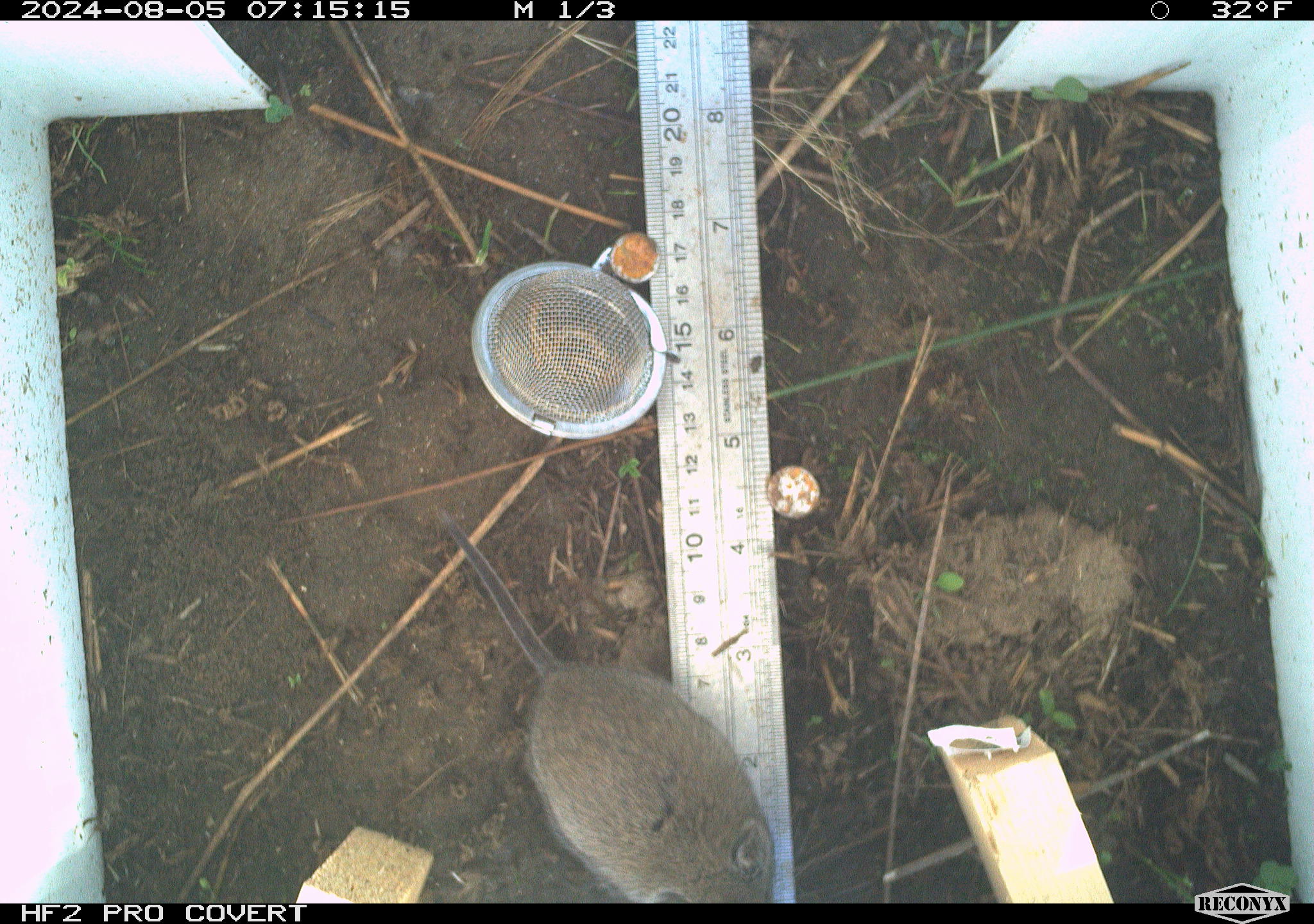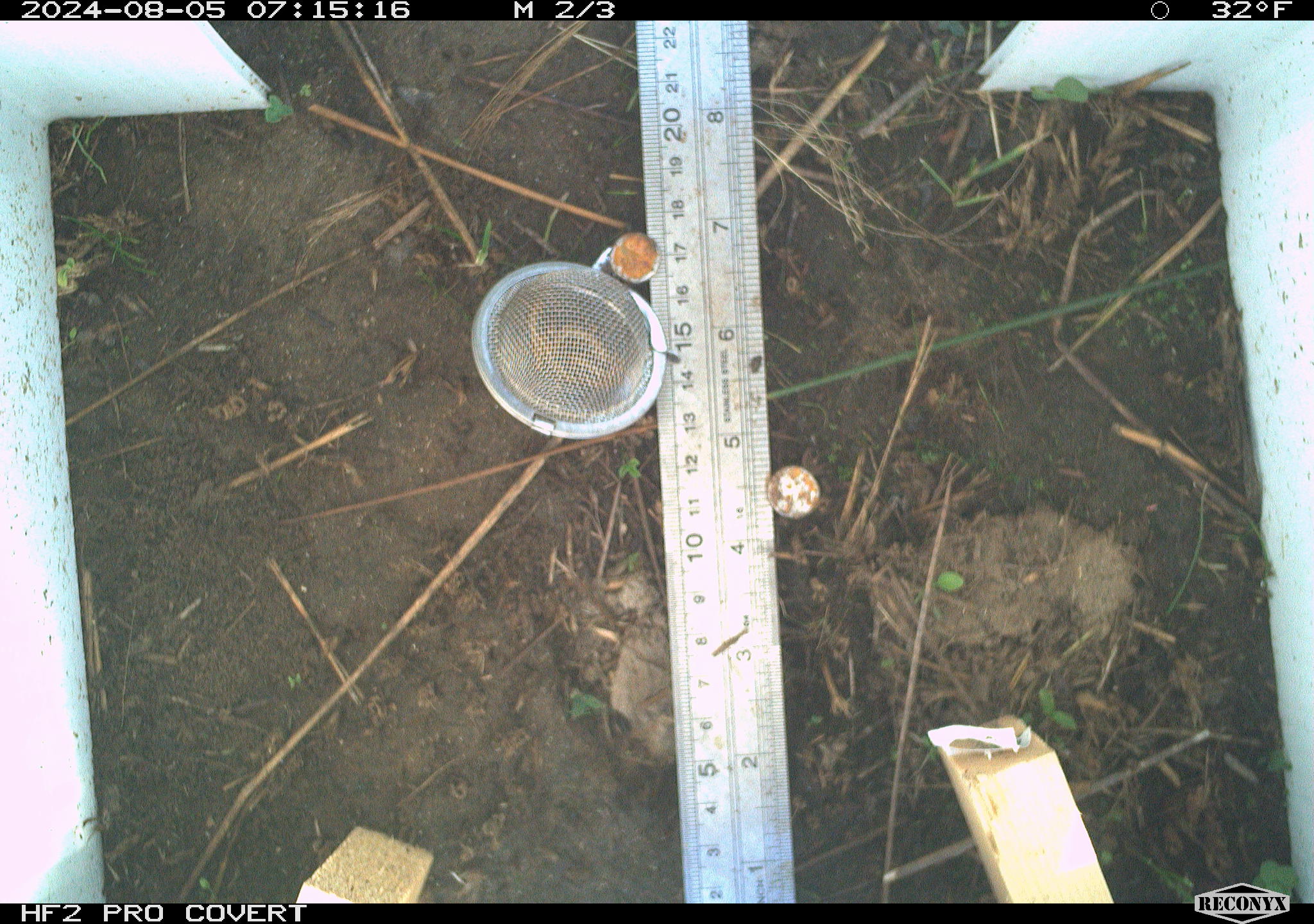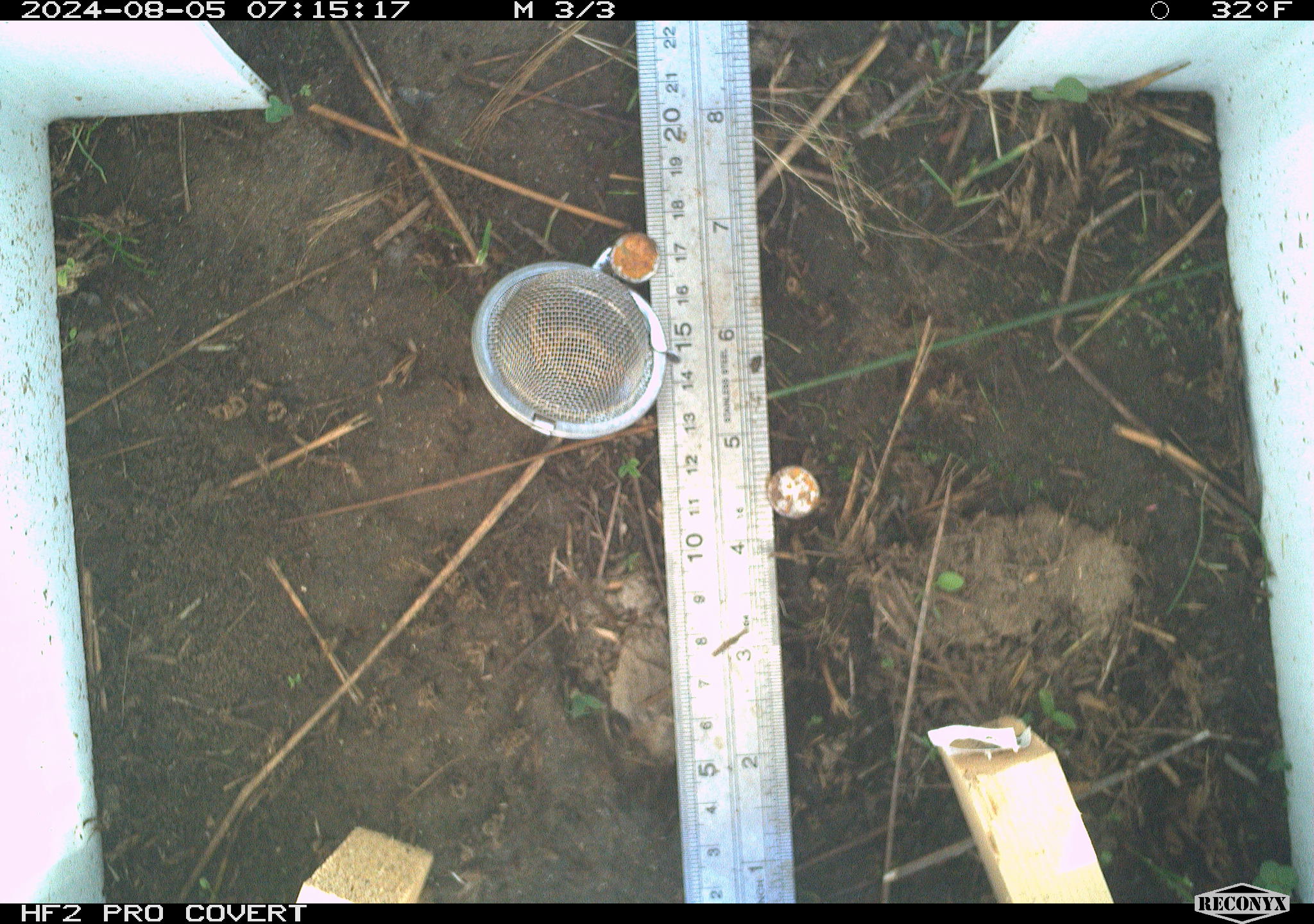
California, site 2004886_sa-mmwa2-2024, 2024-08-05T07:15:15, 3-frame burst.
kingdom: Animalia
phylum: Chordata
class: Mammalia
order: Rodentia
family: Cricetidae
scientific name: Arvicolinae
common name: voles, lemmings, and muskrats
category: arvicolinae subfamily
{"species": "arvicolinae subfamily (voles, lemmings, and muskrats) (Arvicolinae)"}